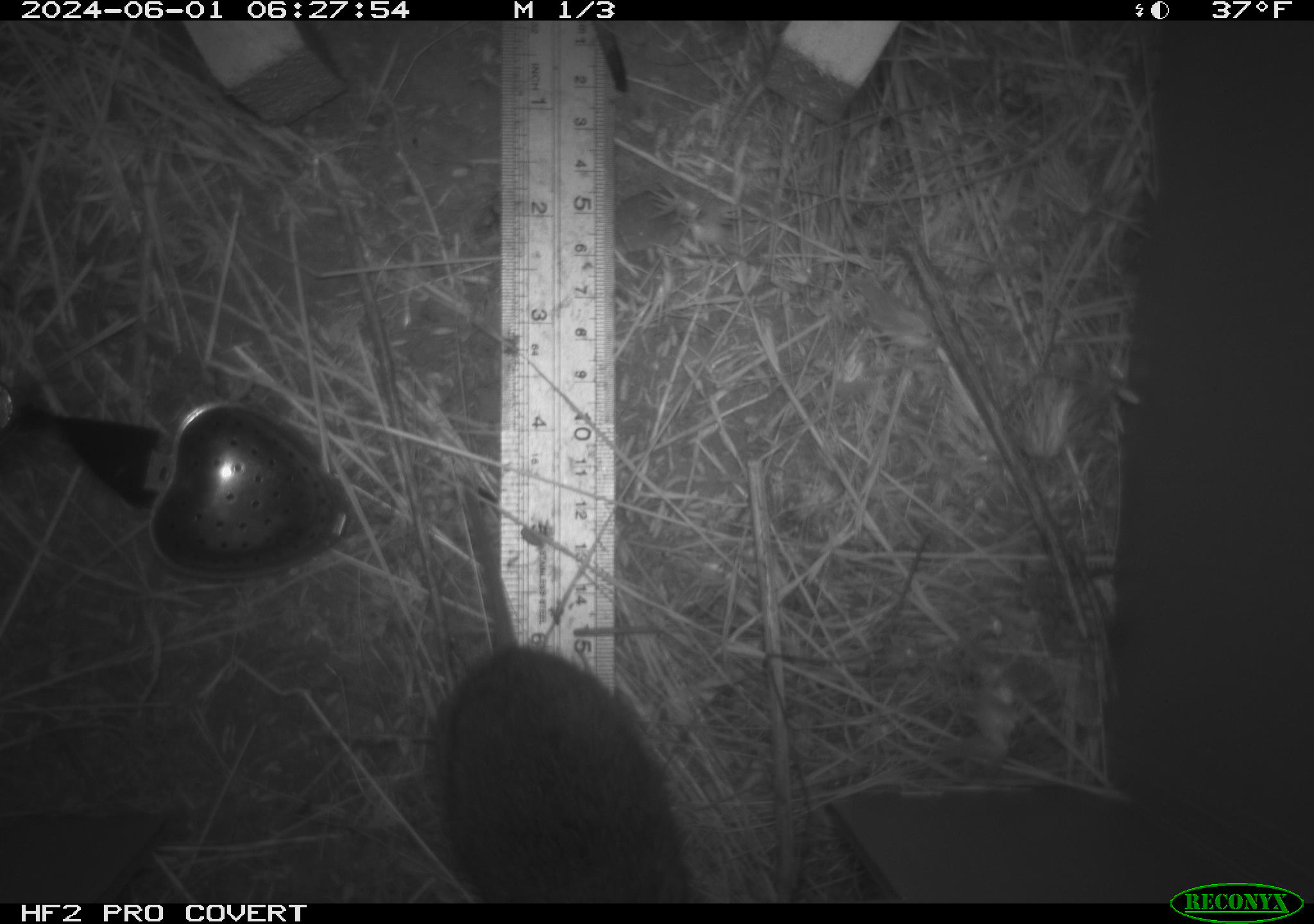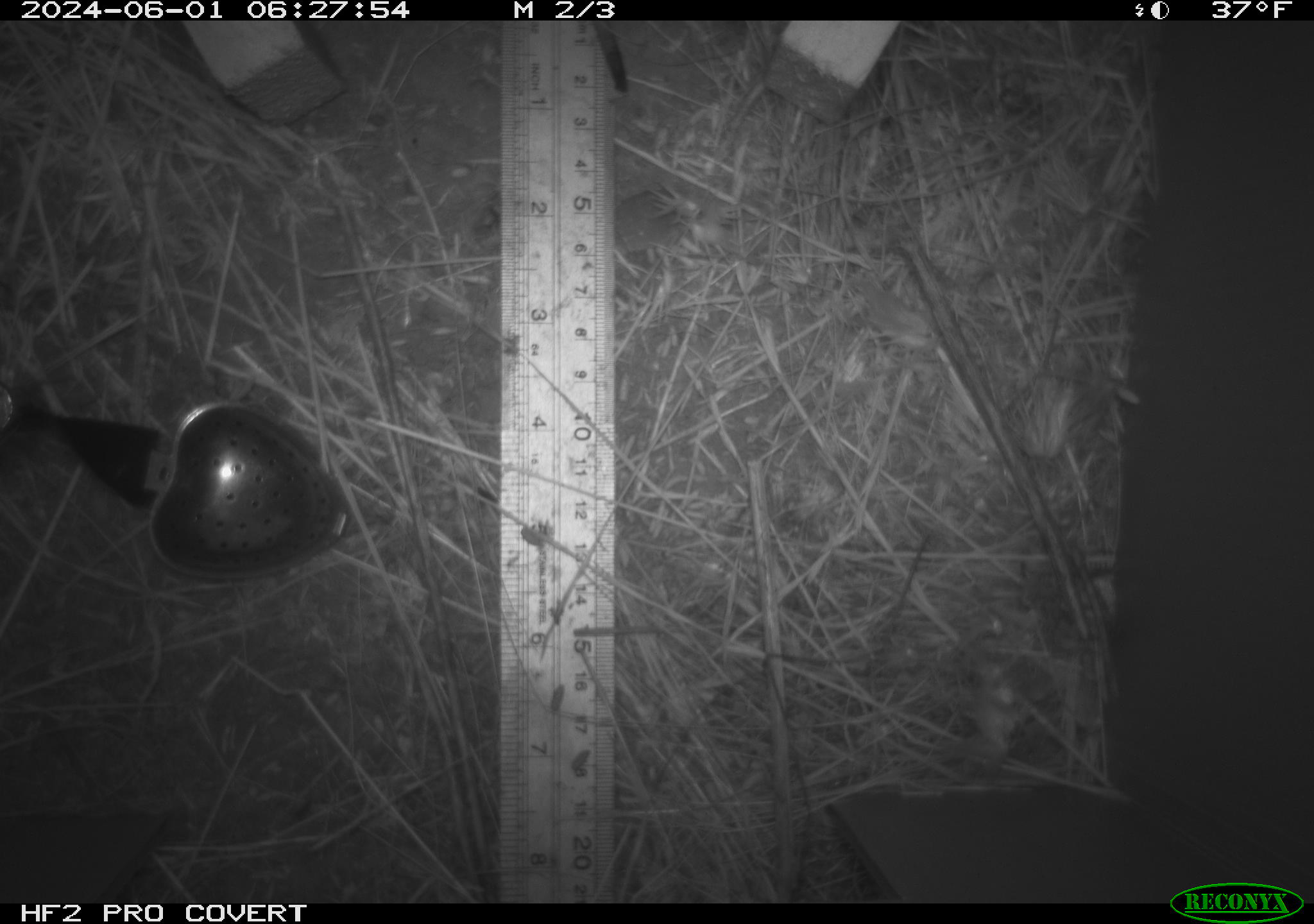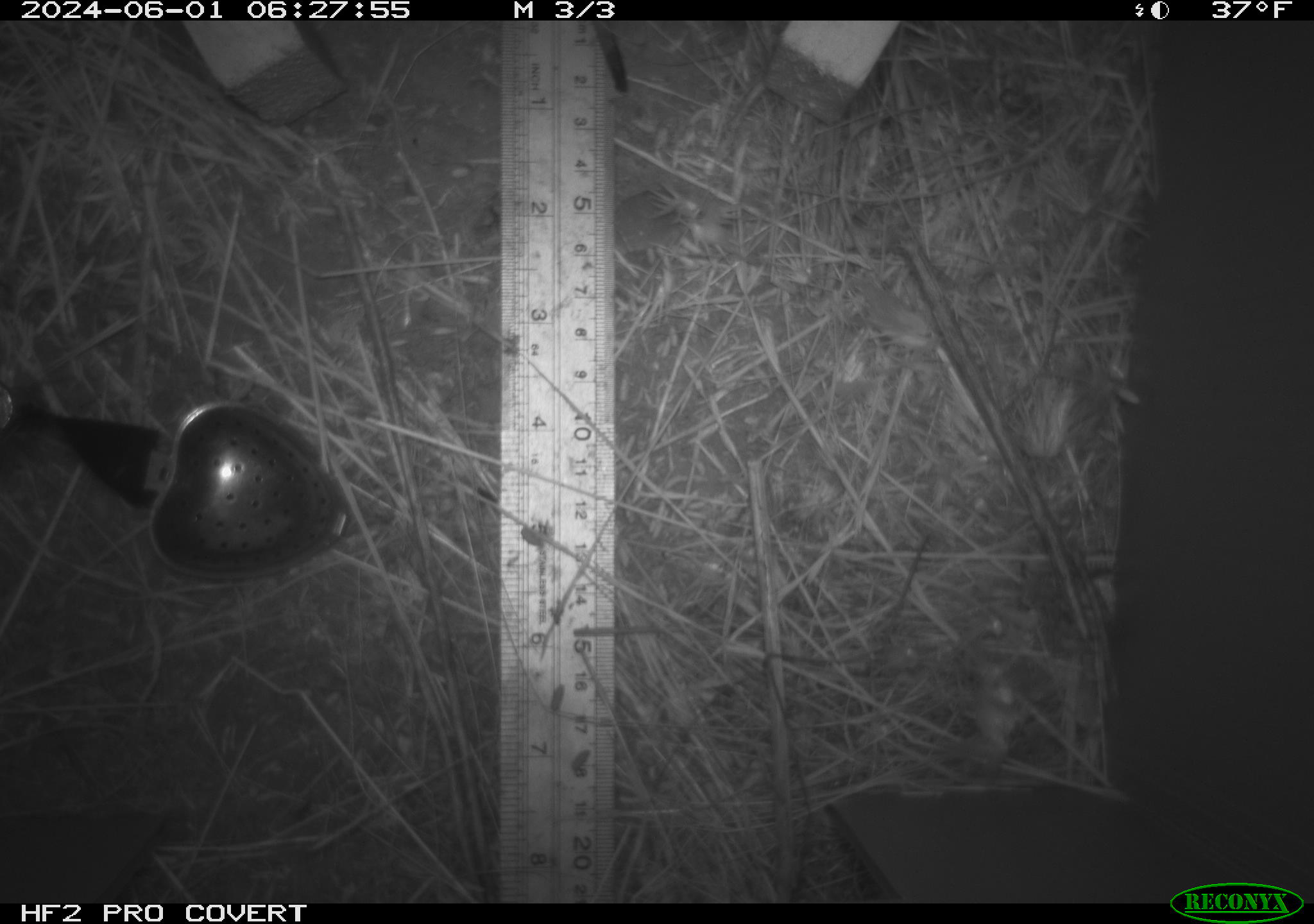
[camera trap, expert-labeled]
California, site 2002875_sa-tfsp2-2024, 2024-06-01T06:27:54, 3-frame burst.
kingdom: Animalia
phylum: Chordata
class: Mammalia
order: Rodentia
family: Cricetidae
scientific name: Arvicolinae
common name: voles, lemmings, and muskrats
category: arvicolinae subfamily